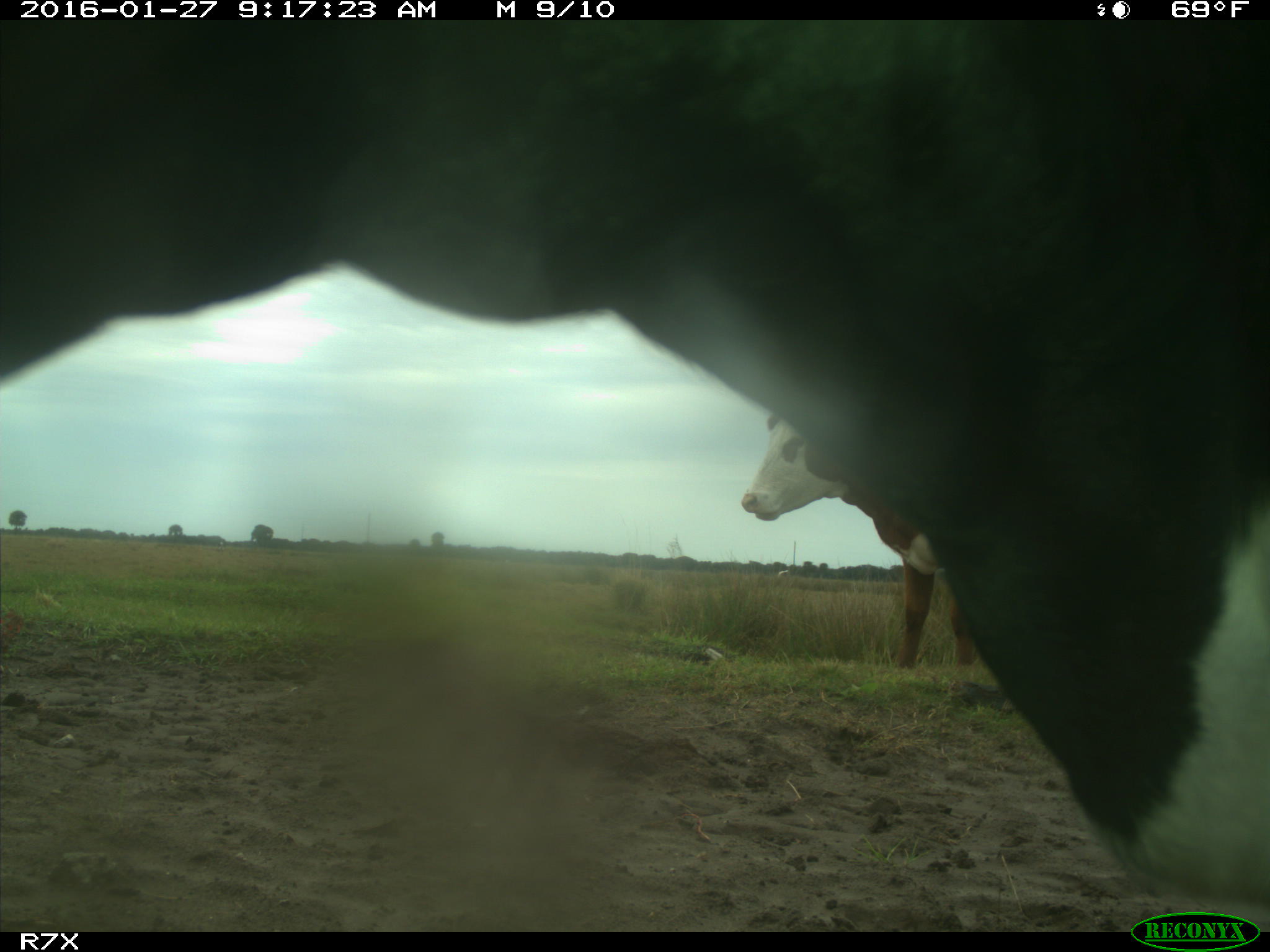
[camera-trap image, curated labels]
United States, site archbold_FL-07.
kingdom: Animalia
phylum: Chordata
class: Mammalia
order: Artiodactyla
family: Bovidae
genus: Bos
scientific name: Bos taurus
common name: domestic cow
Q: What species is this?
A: Bos taurus (domestic cow).